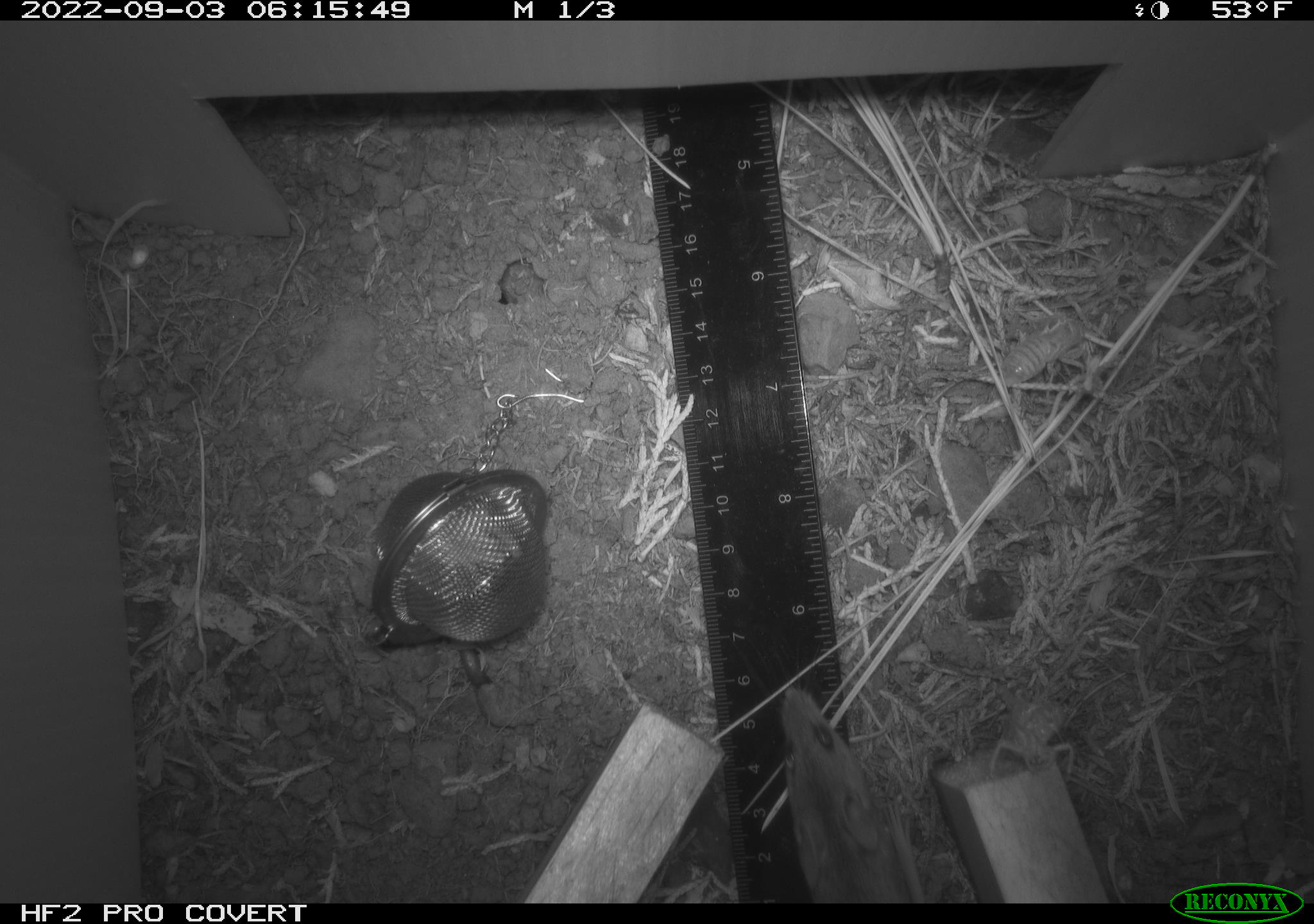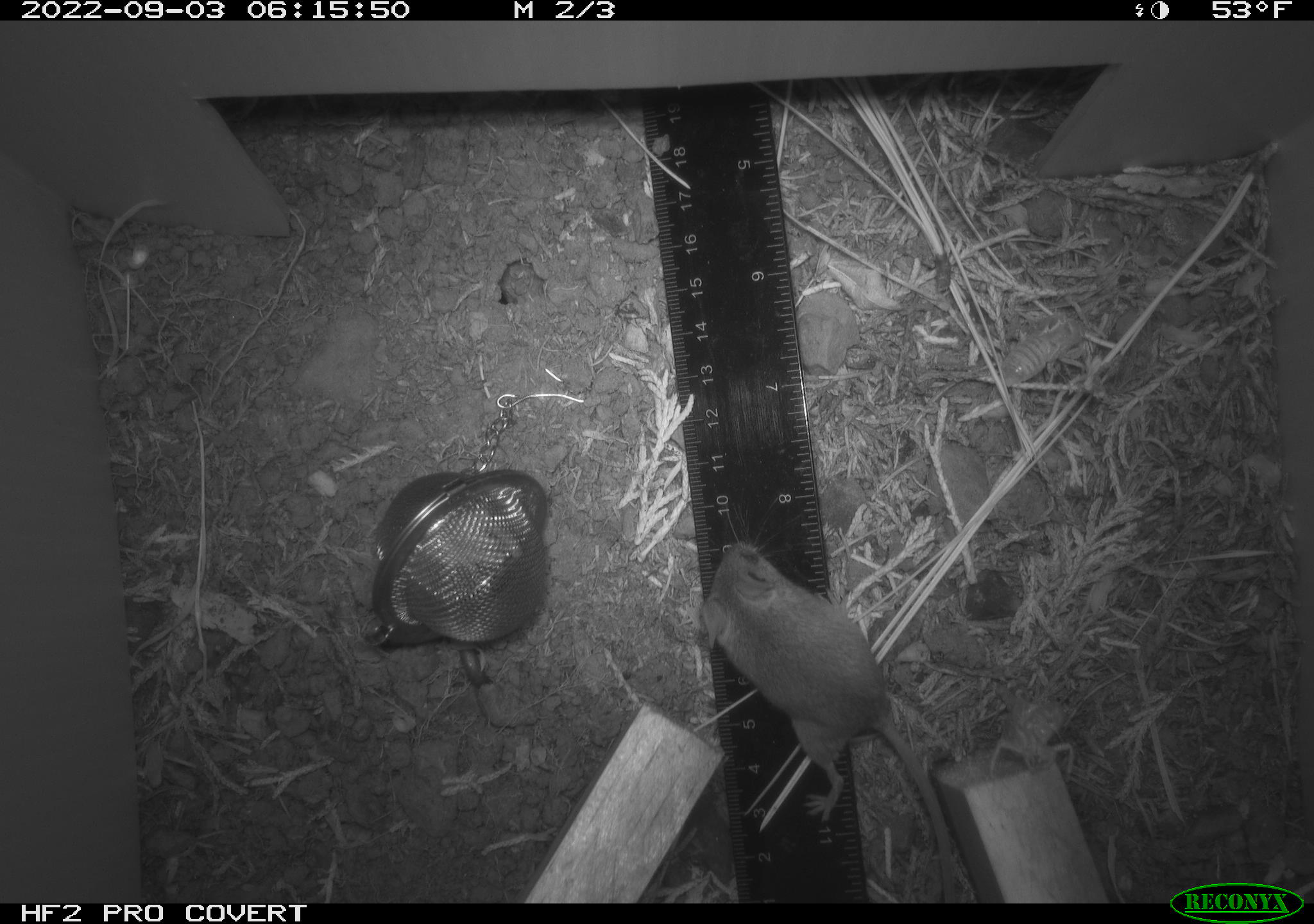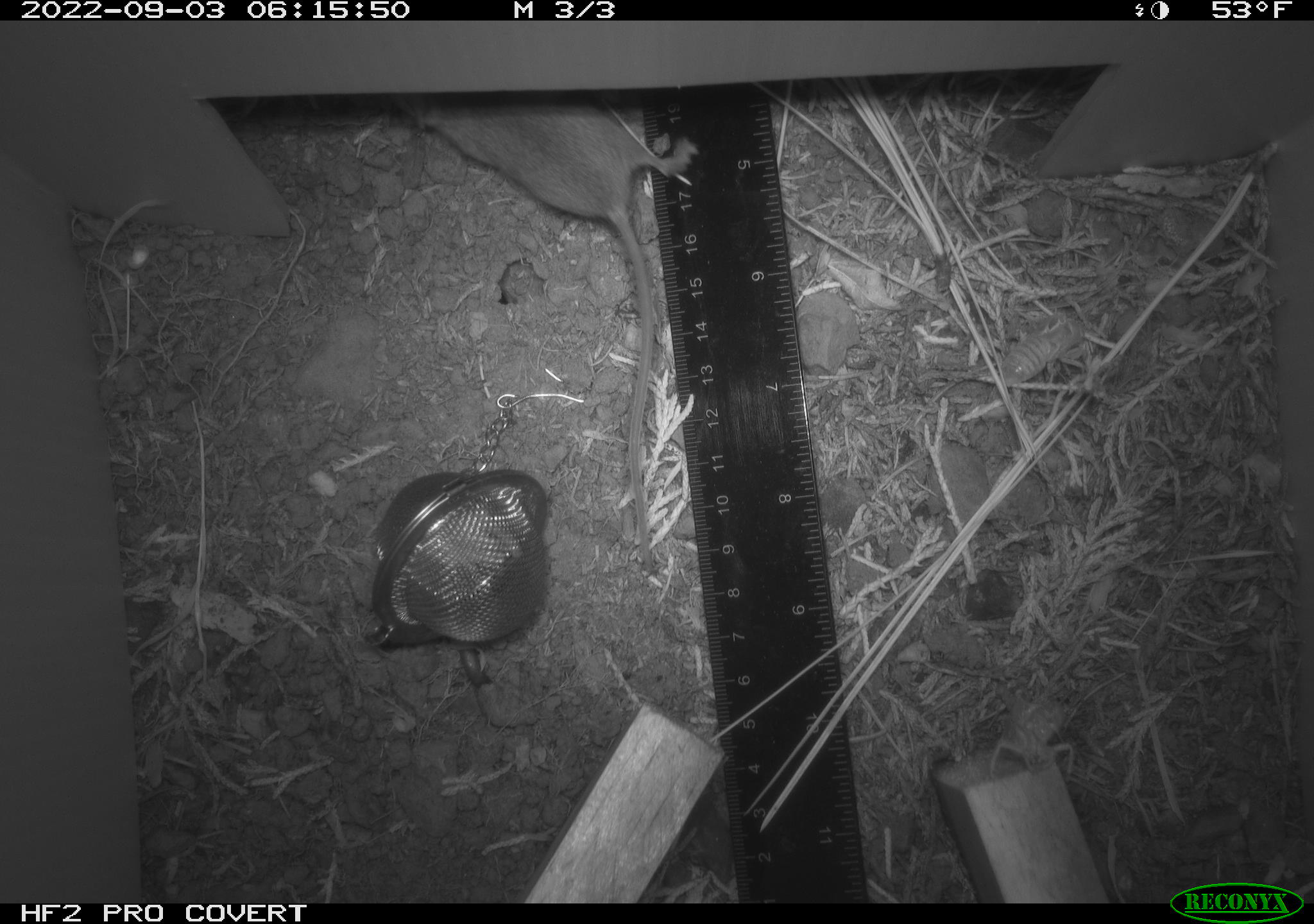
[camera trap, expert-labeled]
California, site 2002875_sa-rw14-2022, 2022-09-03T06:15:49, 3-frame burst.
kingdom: Animalia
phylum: Chordata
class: Mammalia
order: Rodentia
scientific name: Rodentia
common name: mouse species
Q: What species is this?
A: Mouse species (Rodentia).